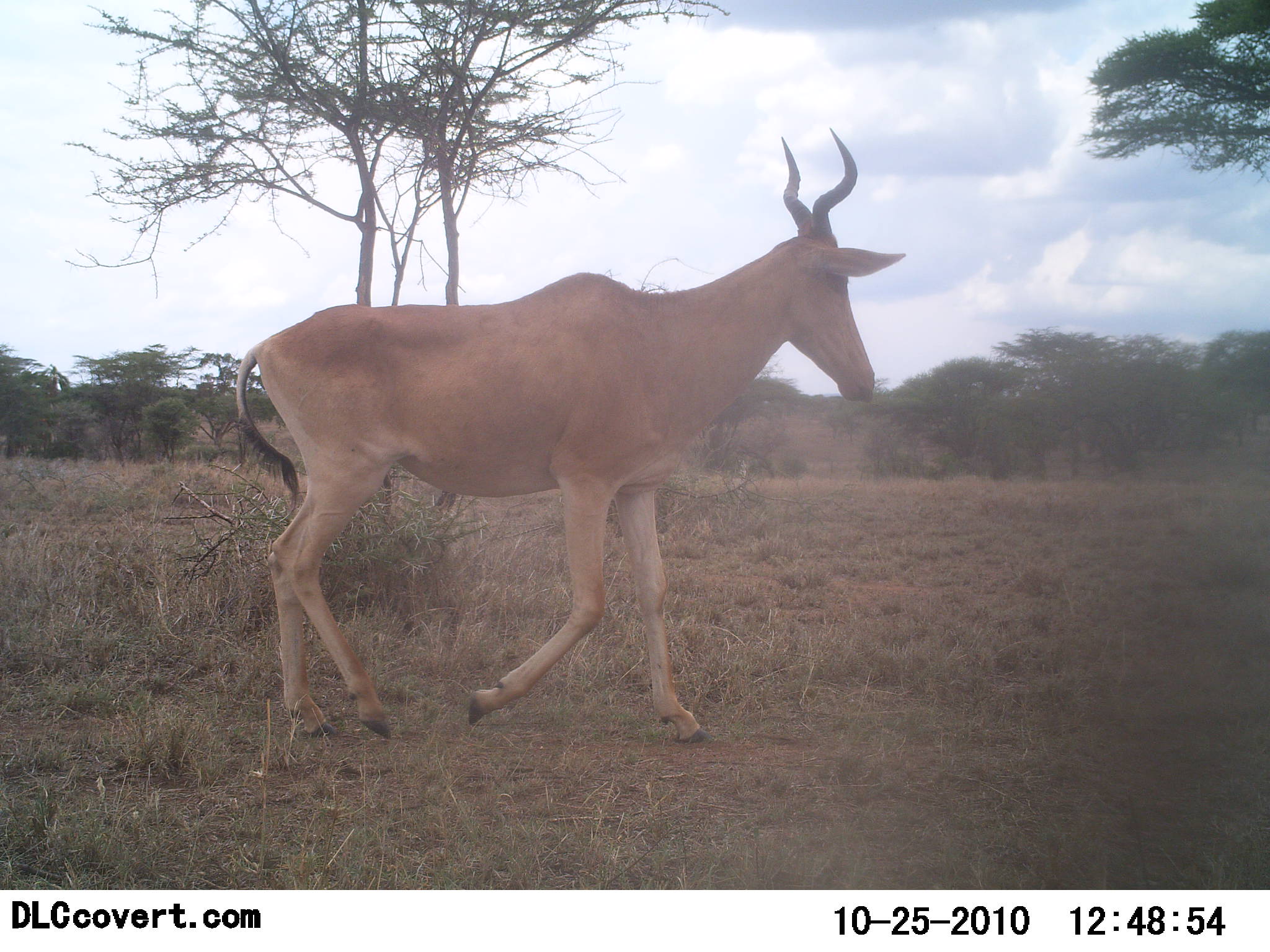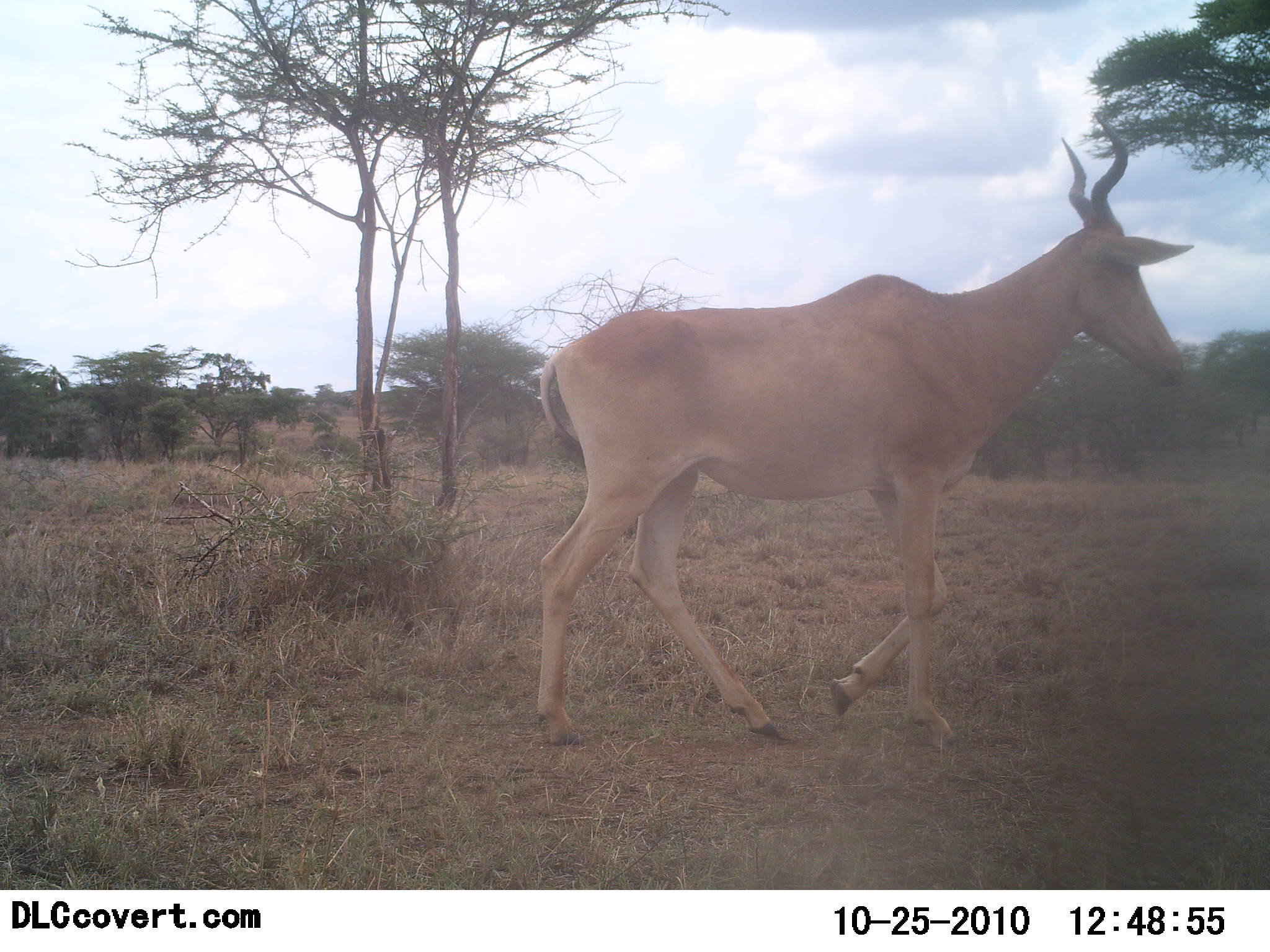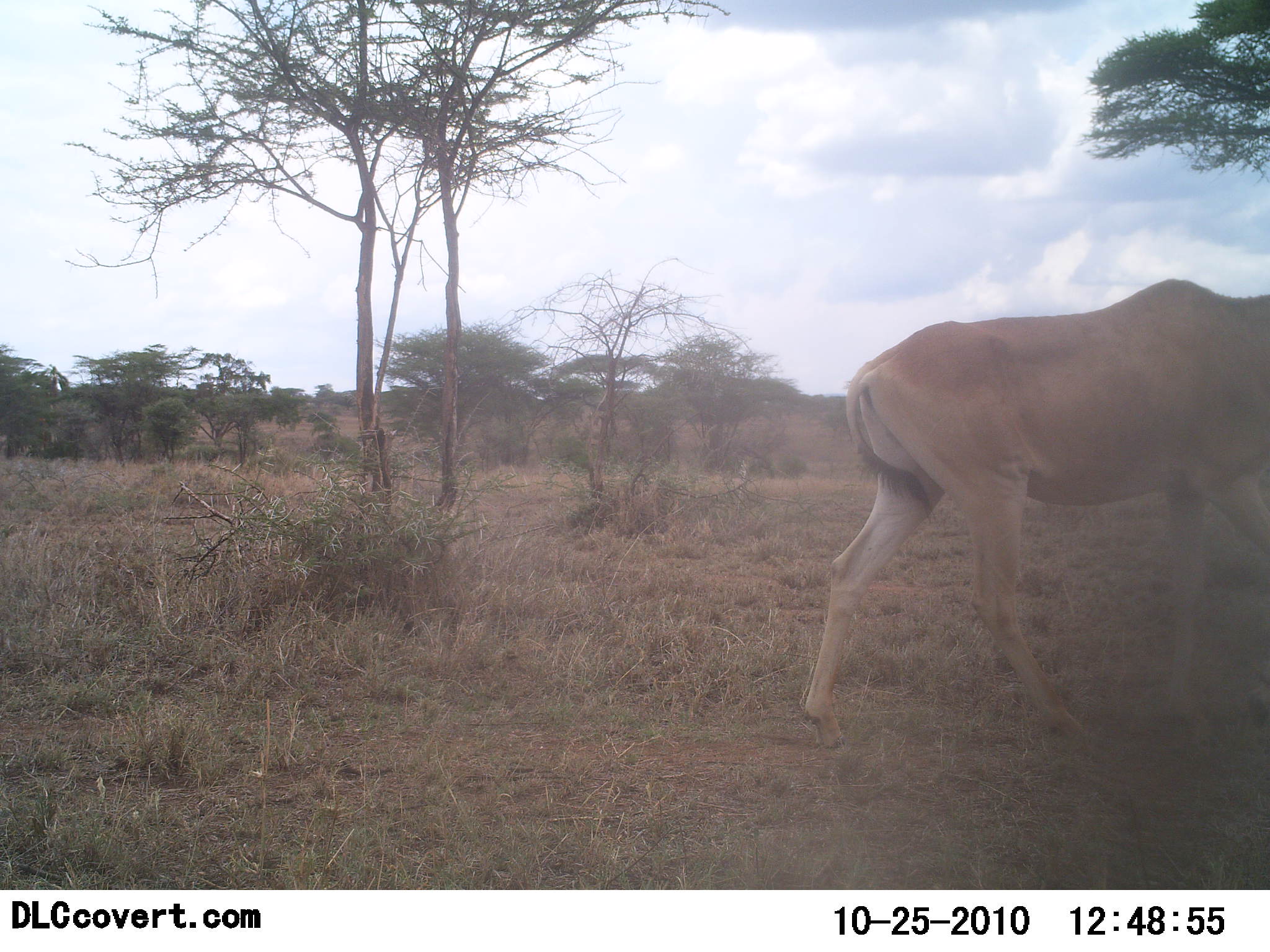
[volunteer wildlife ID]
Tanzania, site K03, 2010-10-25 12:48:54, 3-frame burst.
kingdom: Animalia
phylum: Chordata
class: Mammalia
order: Artiodactyla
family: Bovidae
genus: Alcelaphus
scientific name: Alcelaphus buselaphus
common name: hartebeest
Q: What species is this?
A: Hartebeest (Alcelaphus buselaphus).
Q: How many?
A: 1.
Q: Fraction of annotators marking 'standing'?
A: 0%.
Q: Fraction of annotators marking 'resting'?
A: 0%.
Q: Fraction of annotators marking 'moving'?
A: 100%.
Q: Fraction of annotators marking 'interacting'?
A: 0%.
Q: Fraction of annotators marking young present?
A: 0%.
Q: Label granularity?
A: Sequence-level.